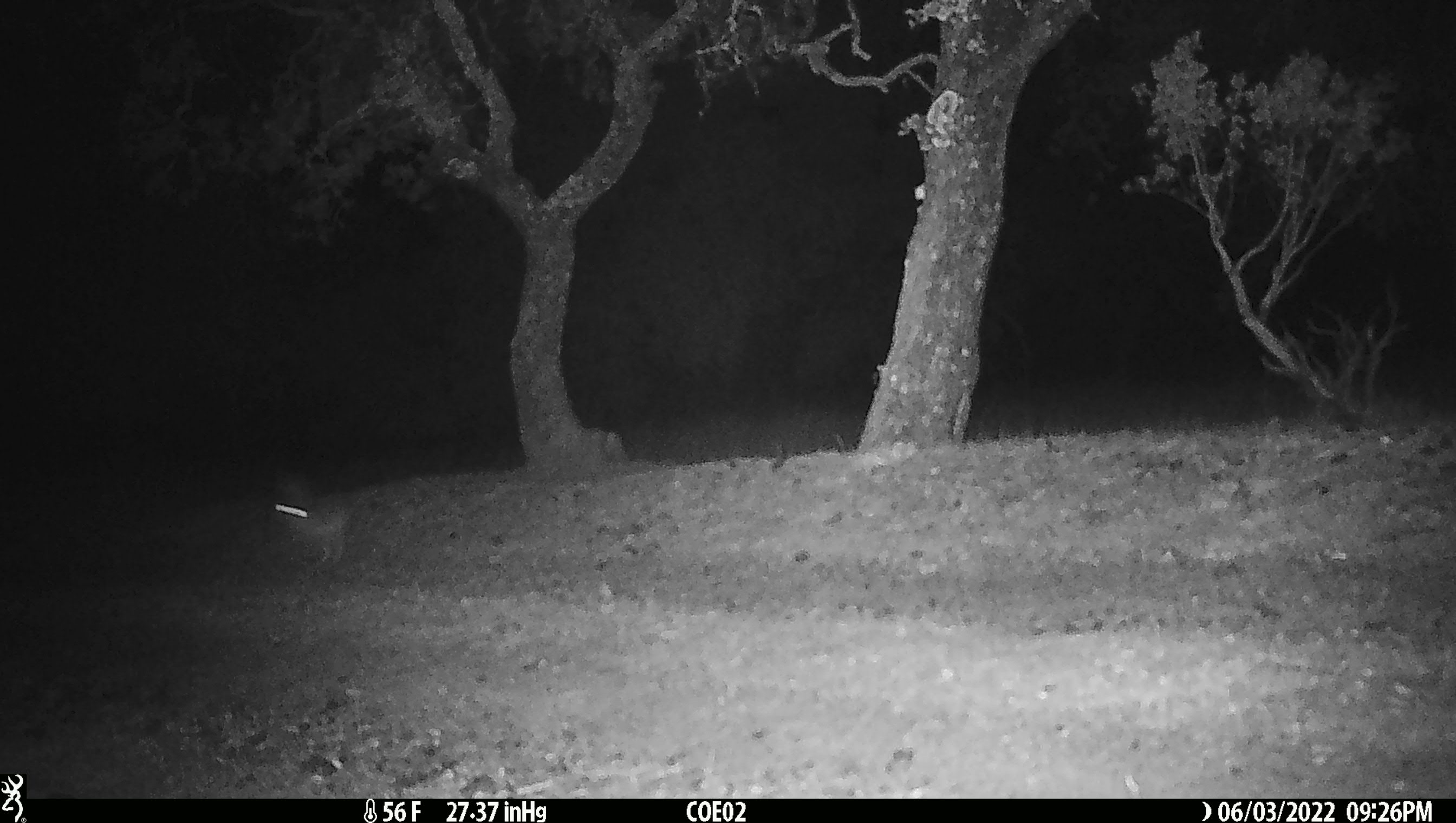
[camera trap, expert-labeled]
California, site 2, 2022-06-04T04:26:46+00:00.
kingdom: Animalia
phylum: Chordata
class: Mammalia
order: Lagomorpha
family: Leporidae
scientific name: Leporidae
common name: rabbit